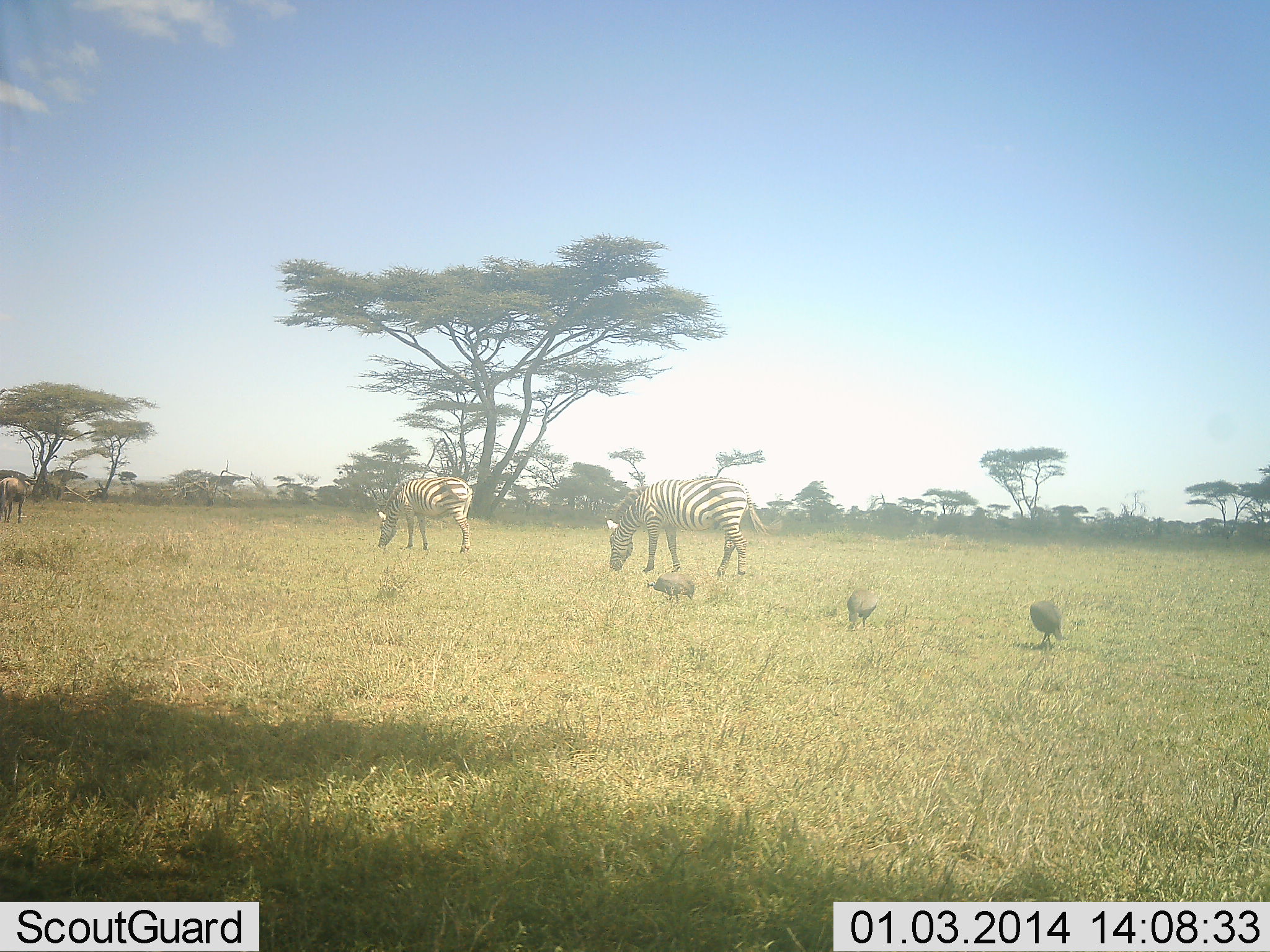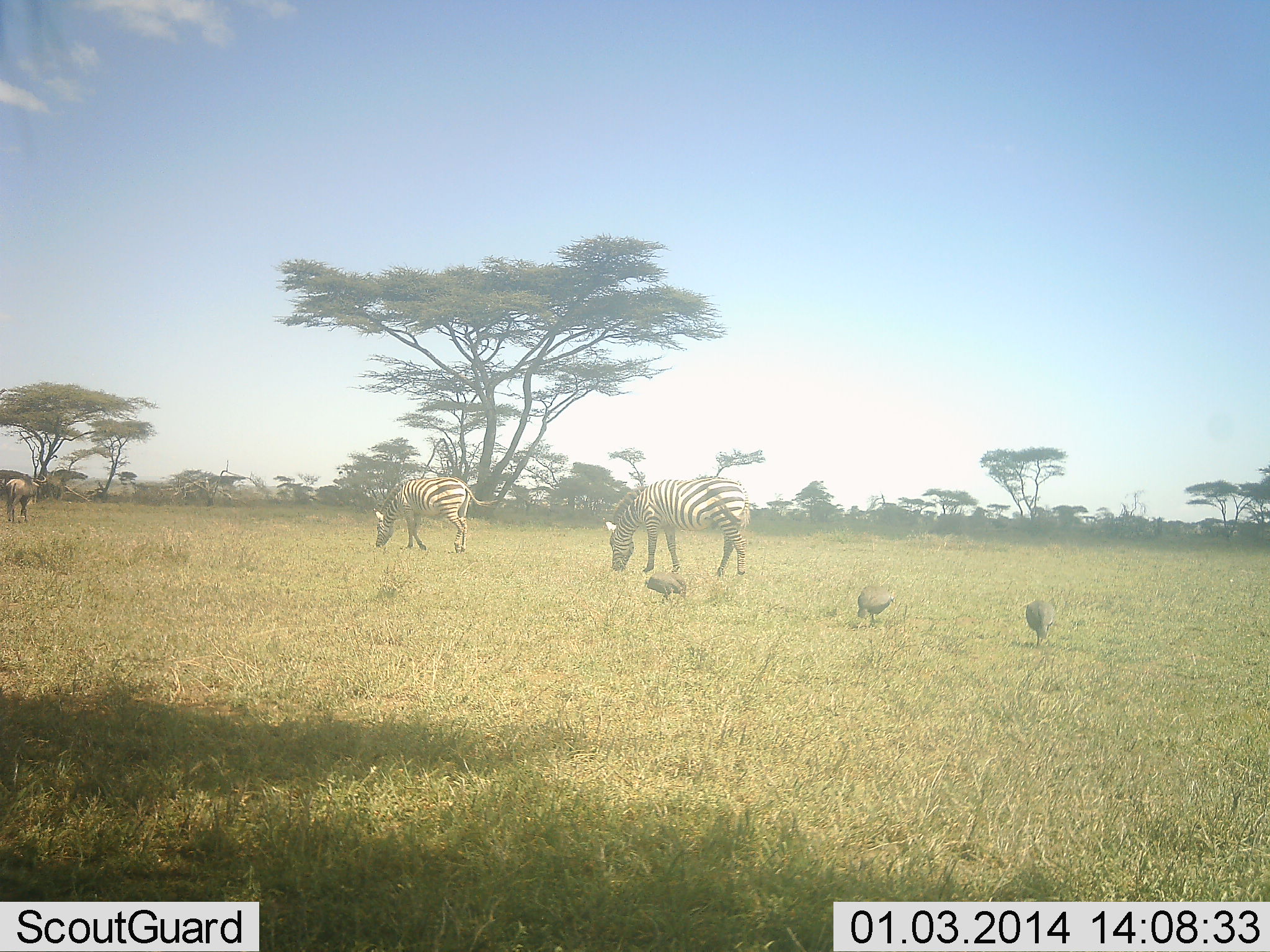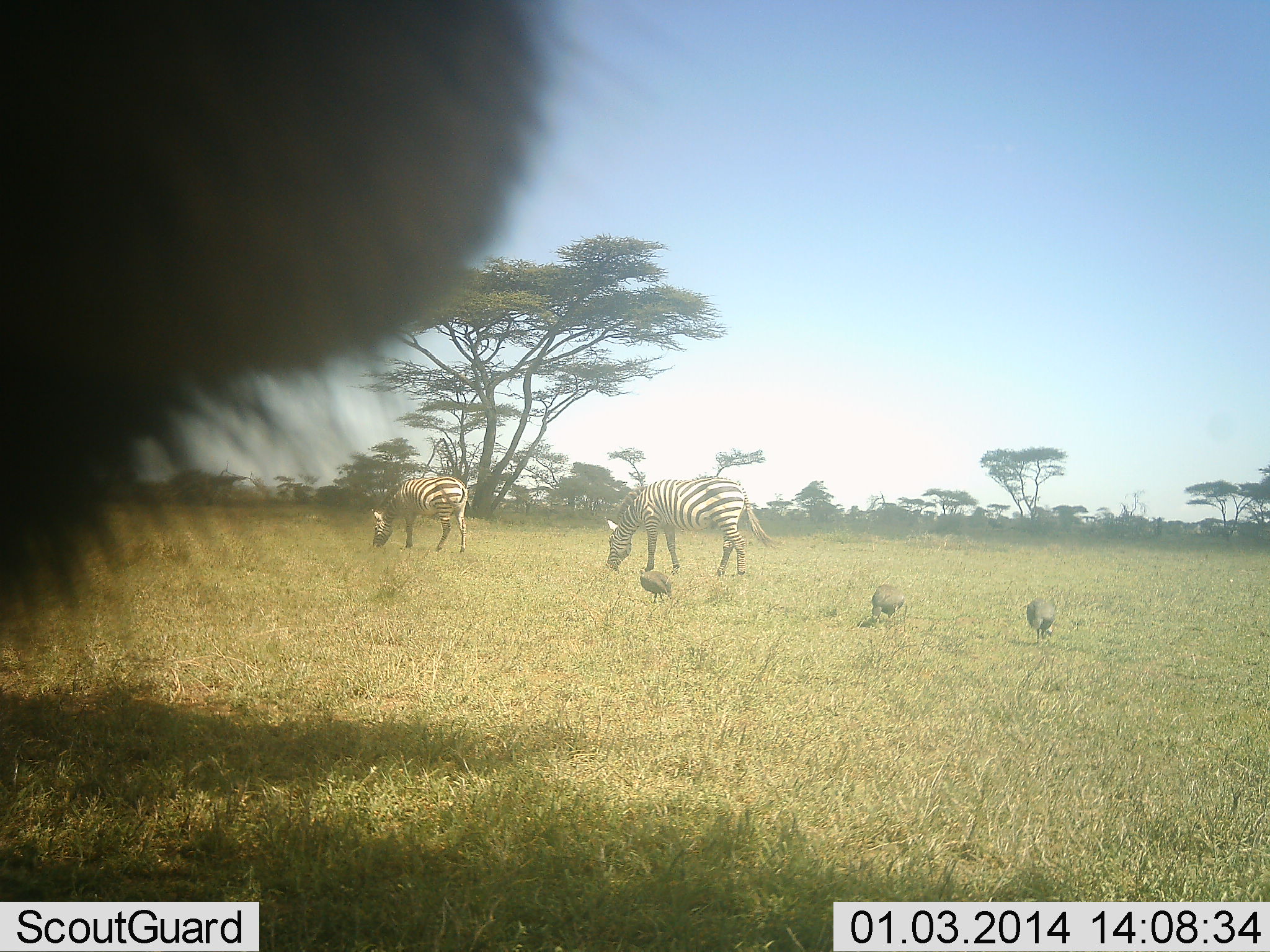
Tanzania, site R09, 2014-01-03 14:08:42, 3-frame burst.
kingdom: Animalia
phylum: Chordata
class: Aves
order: Galliformes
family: Numididae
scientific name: Numididae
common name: guinea fowl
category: guineafowl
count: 3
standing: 15%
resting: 0%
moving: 62%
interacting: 0%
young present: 0%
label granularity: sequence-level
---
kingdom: Animalia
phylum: Chordata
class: Mammalia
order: Perissodactyla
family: Equidae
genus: Equus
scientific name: Equus quagga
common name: plains zebra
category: zebra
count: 3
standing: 11%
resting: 0%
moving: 6%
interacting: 0%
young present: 0%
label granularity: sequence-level